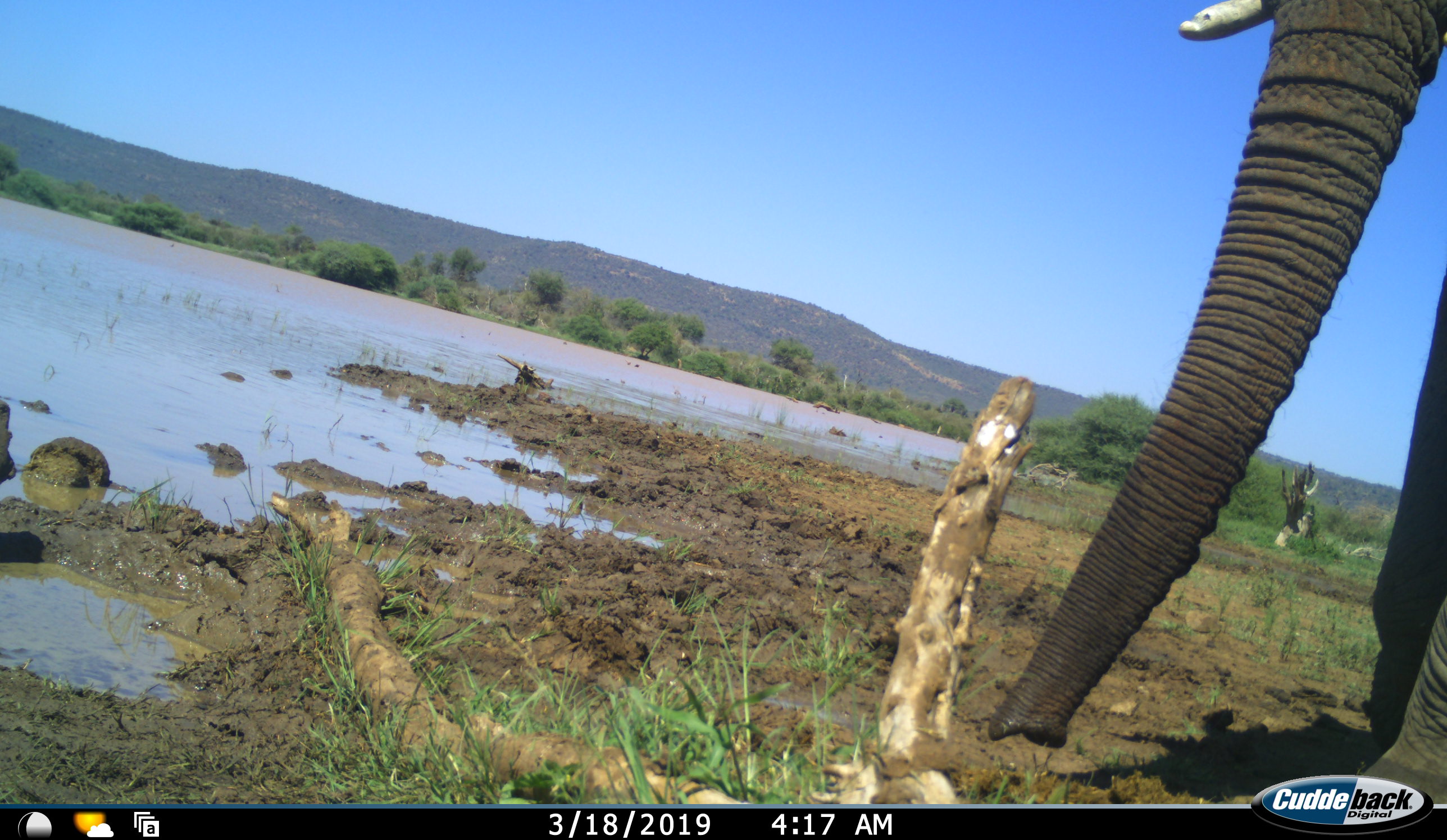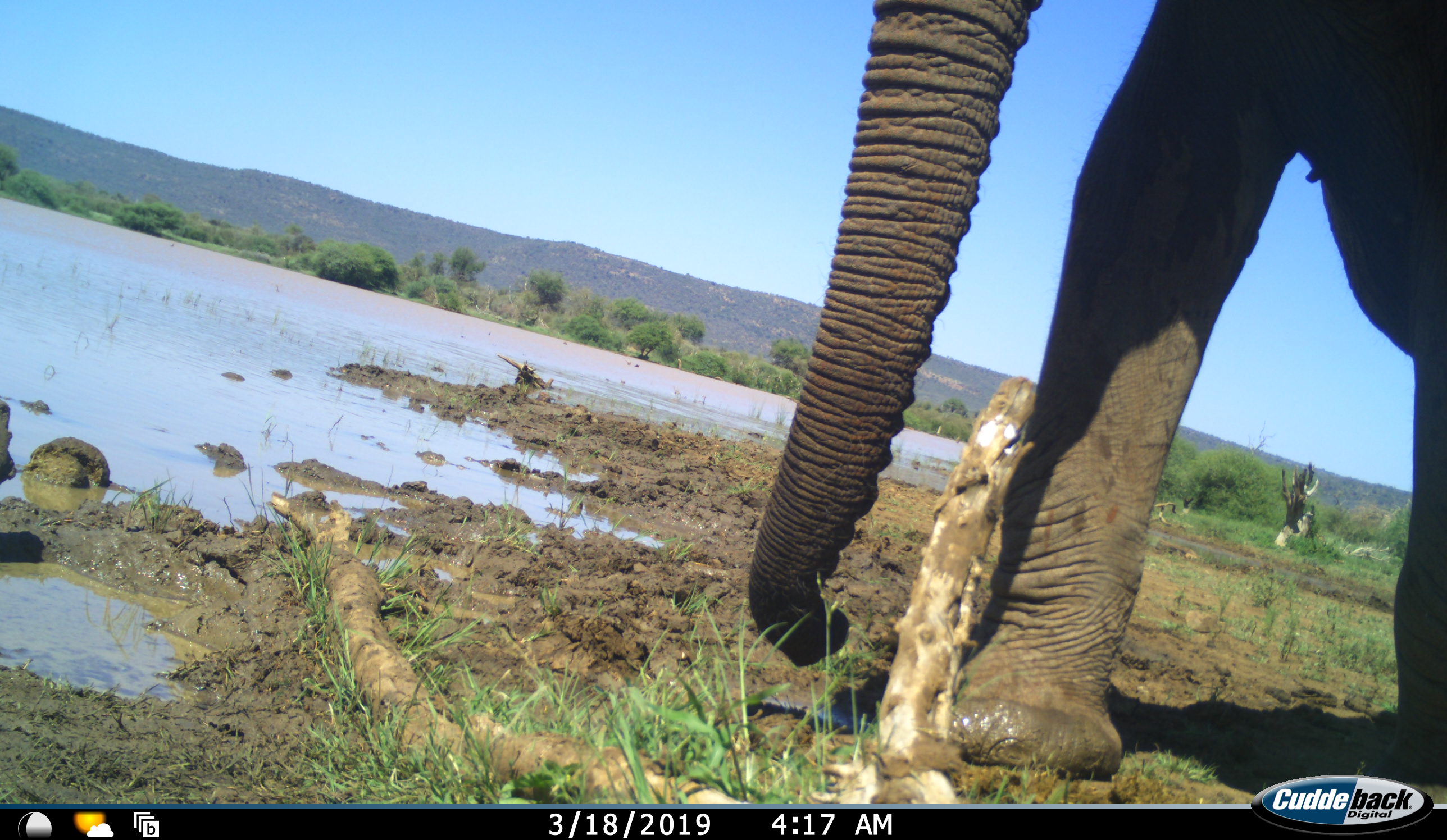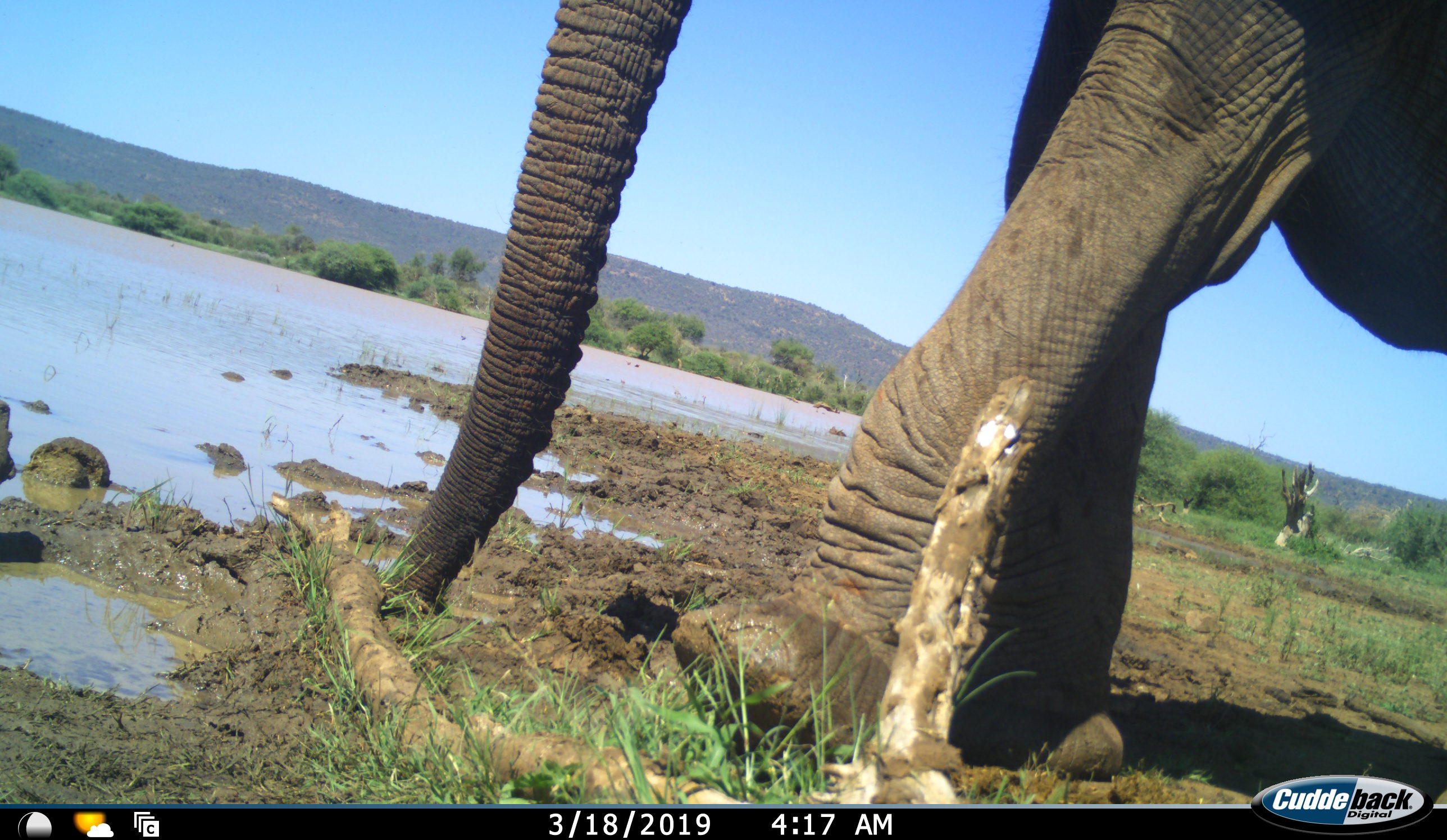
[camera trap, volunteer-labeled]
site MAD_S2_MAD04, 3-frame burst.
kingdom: Animalia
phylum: Chordata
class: Mammalia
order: Proboscidea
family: Elephantidae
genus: Loxodonta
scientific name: Loxodonta africana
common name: african bush elephant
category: elephant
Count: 1.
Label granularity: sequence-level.